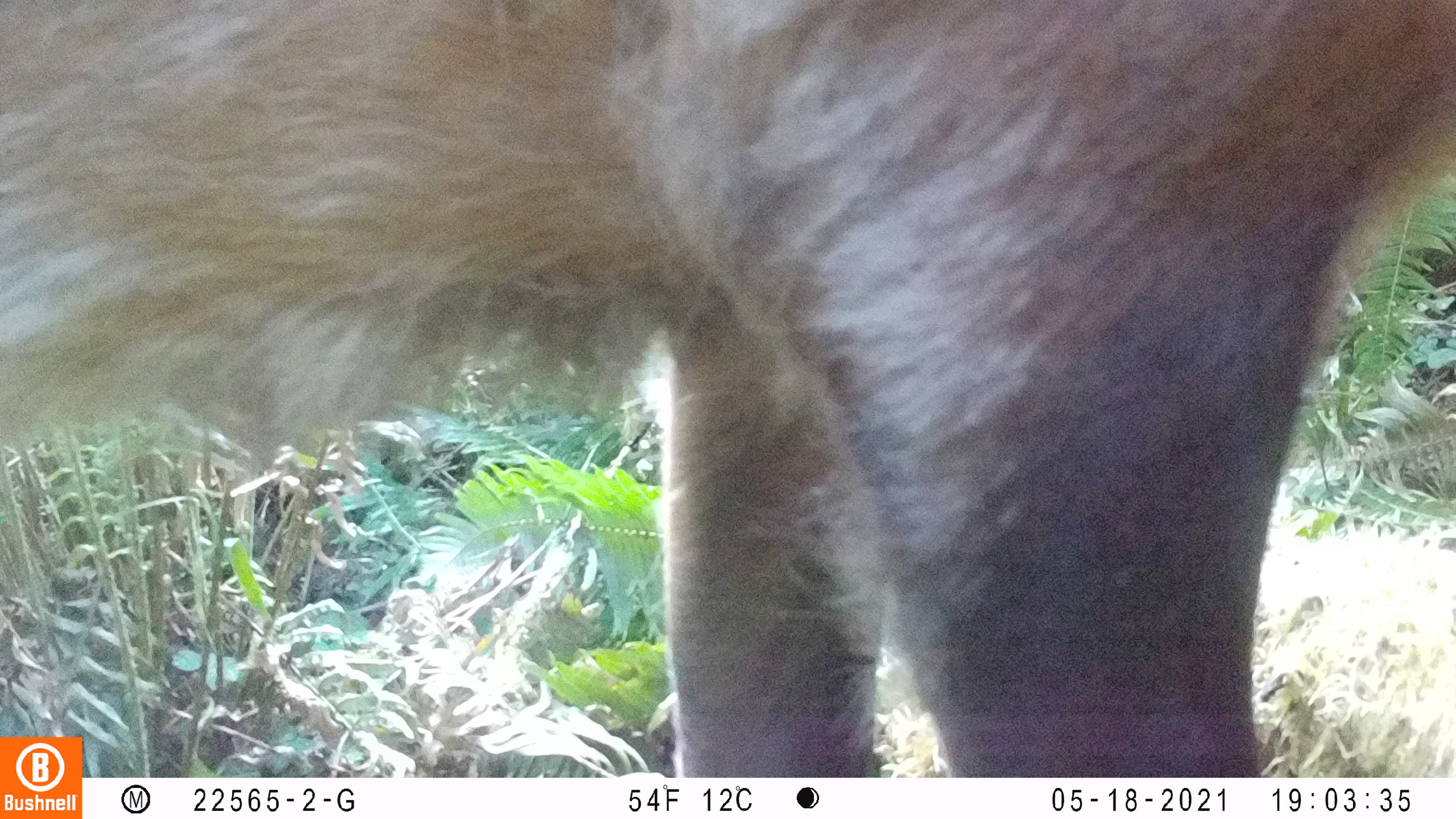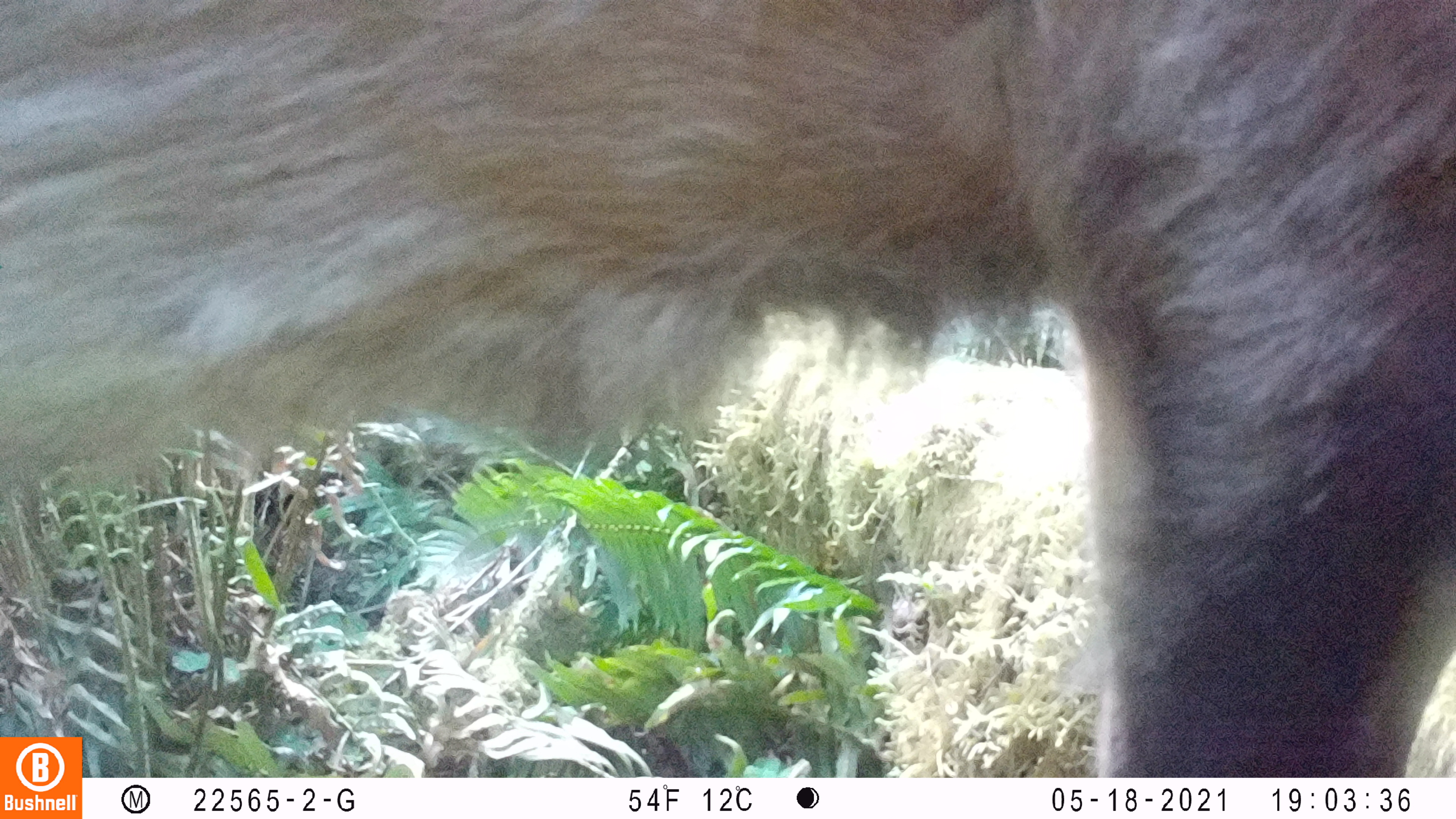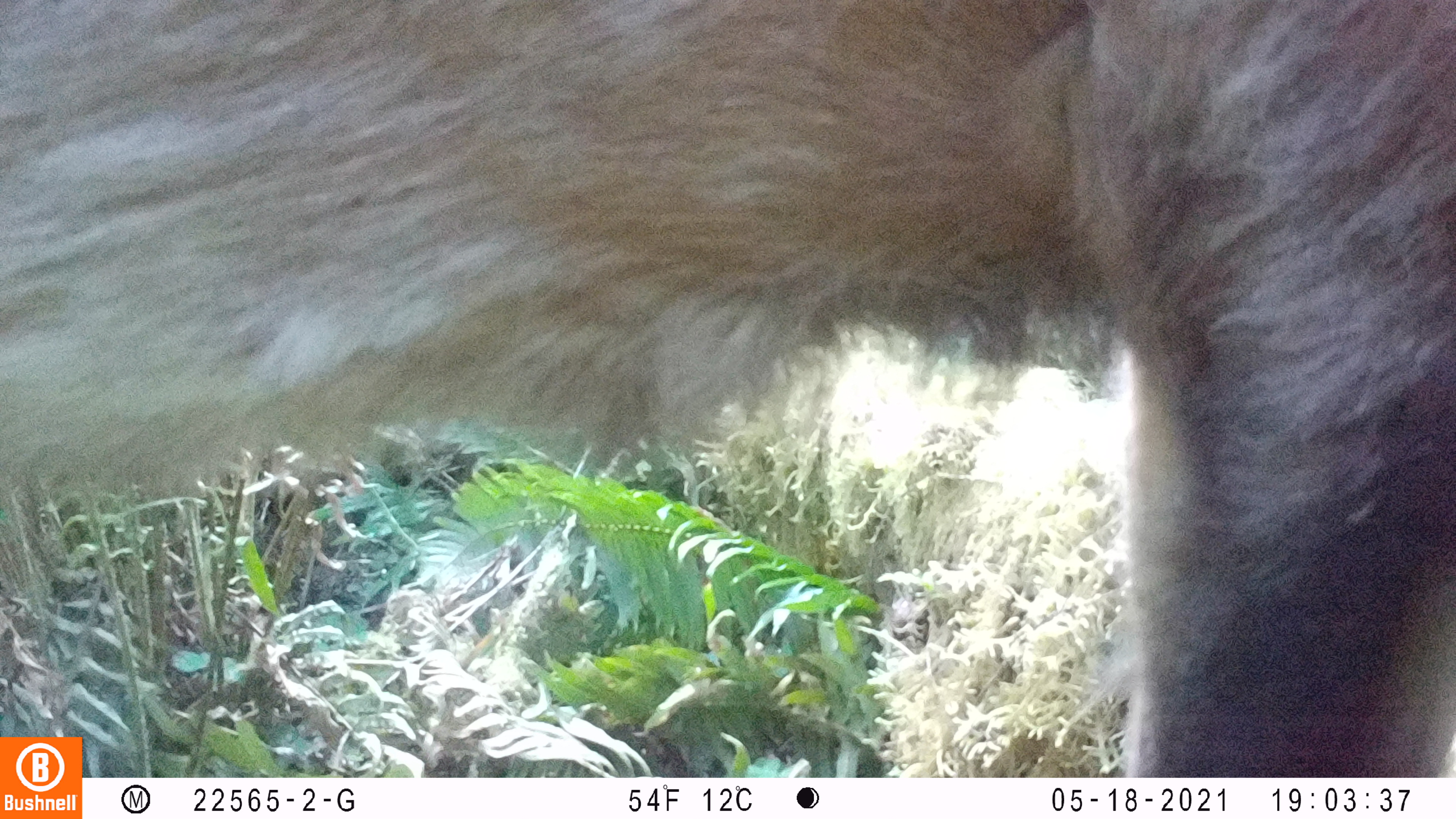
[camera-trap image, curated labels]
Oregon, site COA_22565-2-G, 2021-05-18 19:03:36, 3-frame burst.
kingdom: Animalia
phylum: Chordata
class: Mammalia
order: Artiodactyla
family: Cervidae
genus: Cervus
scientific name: Cervus canadensis roosevelti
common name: roosevelt elk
Roosevelt elk (Cervus canadensis roosevelti).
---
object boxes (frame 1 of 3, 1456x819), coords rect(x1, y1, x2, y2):
roosevelt elk: rect(4, 0, 1446, 730)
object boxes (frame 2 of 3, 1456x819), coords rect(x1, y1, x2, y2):
roosevelt elk: rect(8, 0, 1452, 728)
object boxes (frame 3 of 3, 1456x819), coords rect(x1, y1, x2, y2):
roosevelt elk: rect(88, 0, 1452, 771)